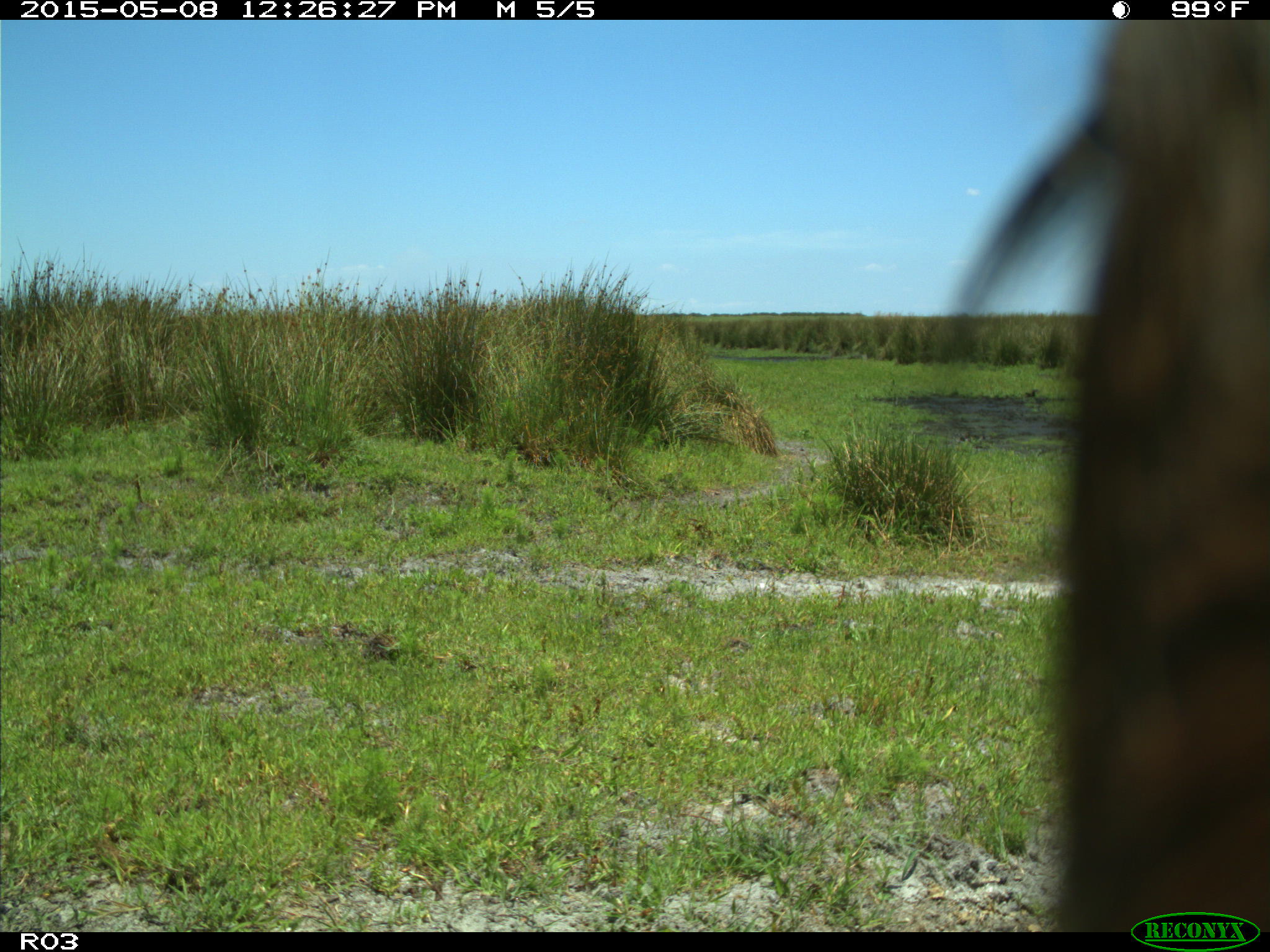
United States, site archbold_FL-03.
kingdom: Animalia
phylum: Chordata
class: Mammalia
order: Artiodactyla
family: Bovidae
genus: Bos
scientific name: Bos taurus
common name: domestic cow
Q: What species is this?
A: Bos taurus (domestic cow).